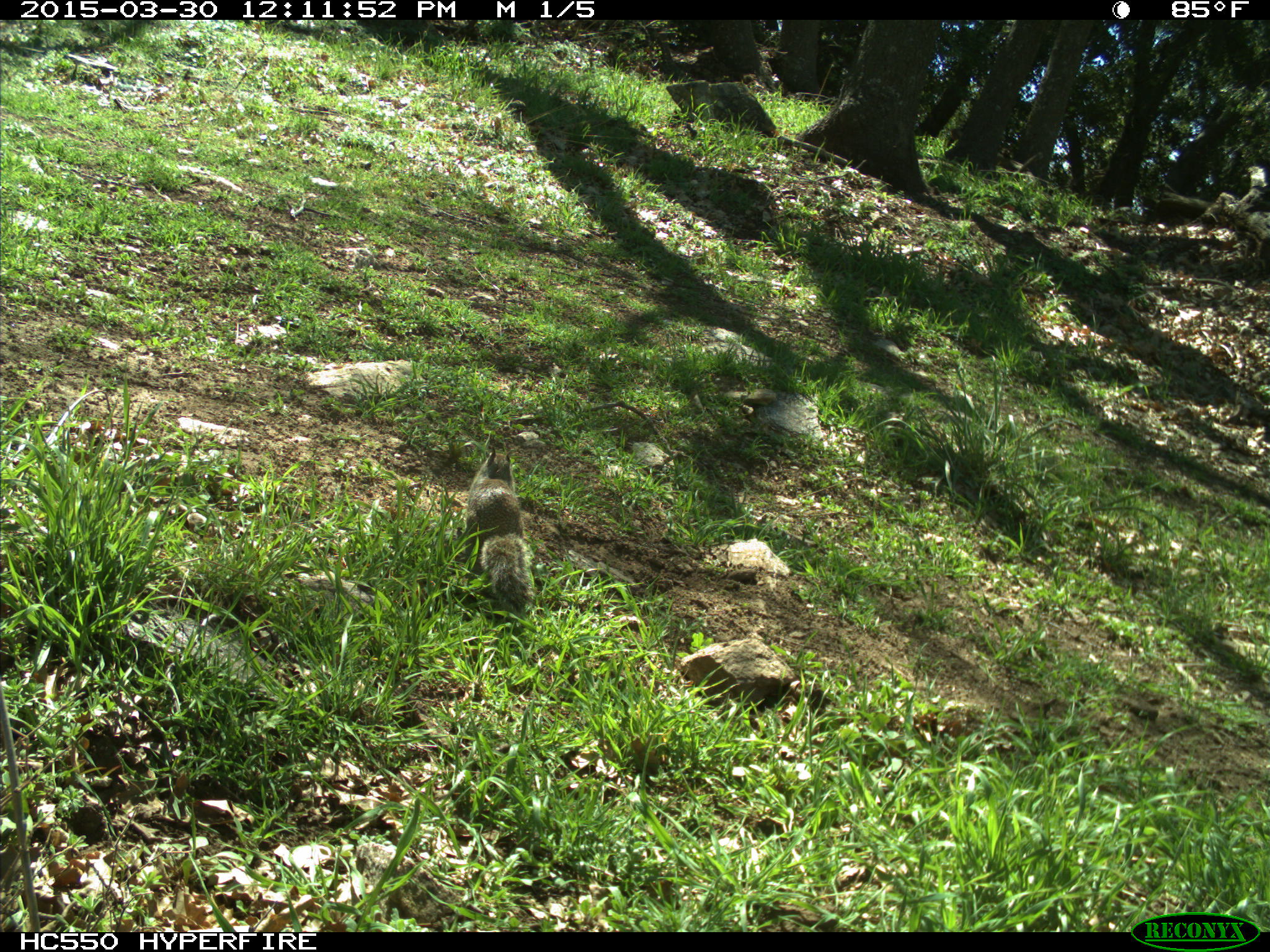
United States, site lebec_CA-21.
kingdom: Animalia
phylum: Chordata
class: Mammalia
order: Rodentia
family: Sciuridae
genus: Otospermophilus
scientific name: Otospermophilus beecheyi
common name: california ground squirrel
Otospermophilus beecheyi (california ground squirrel).